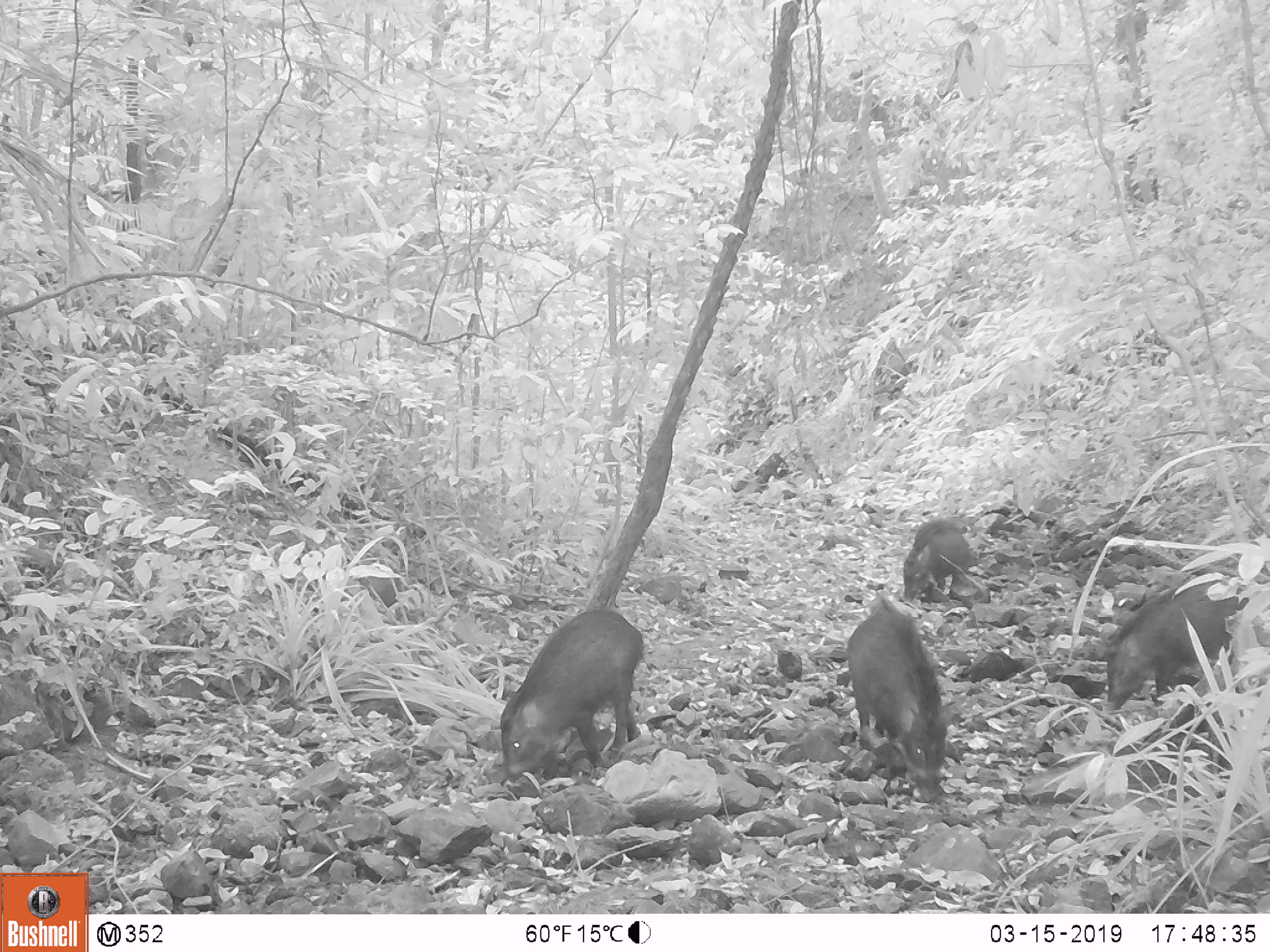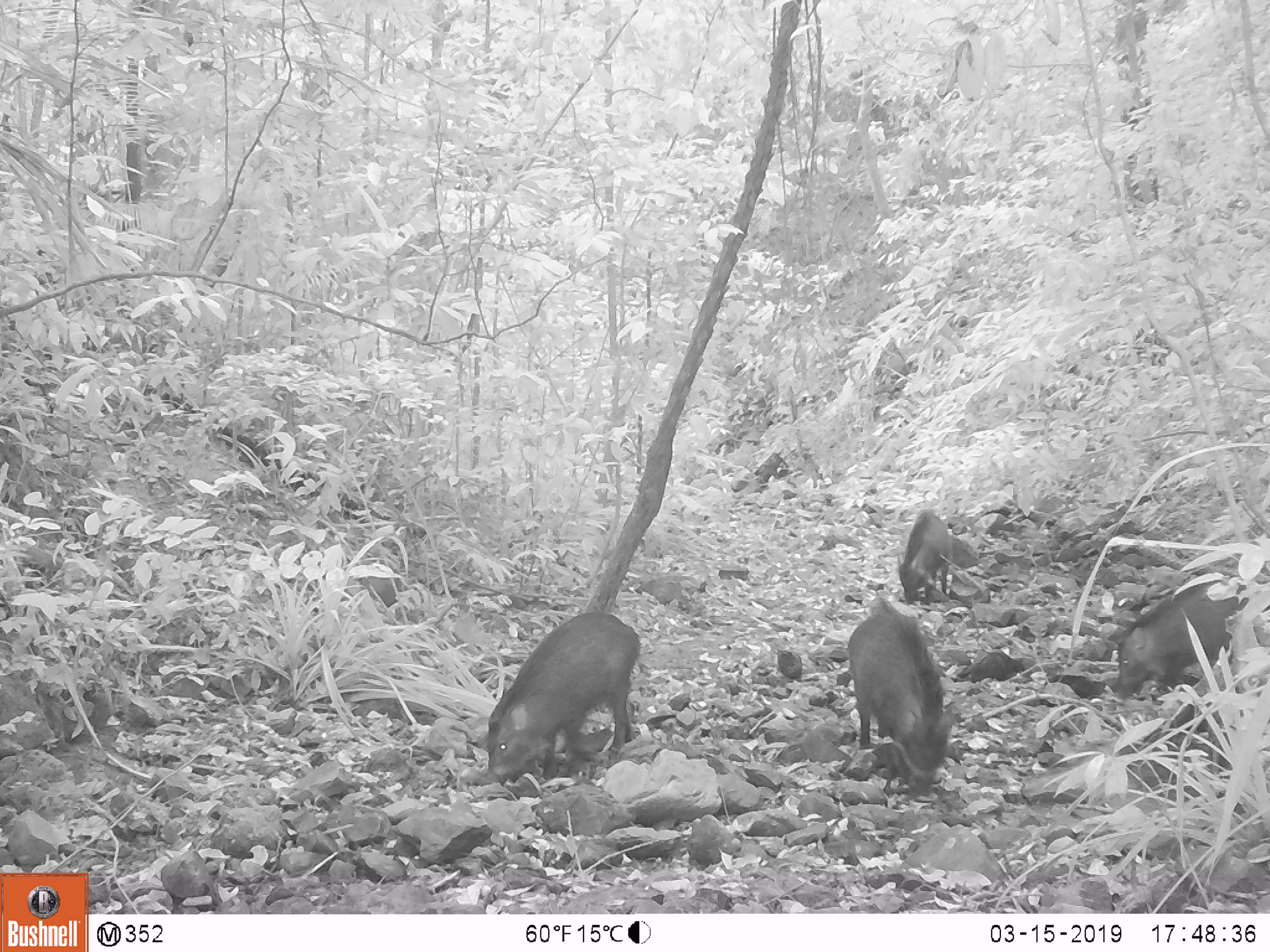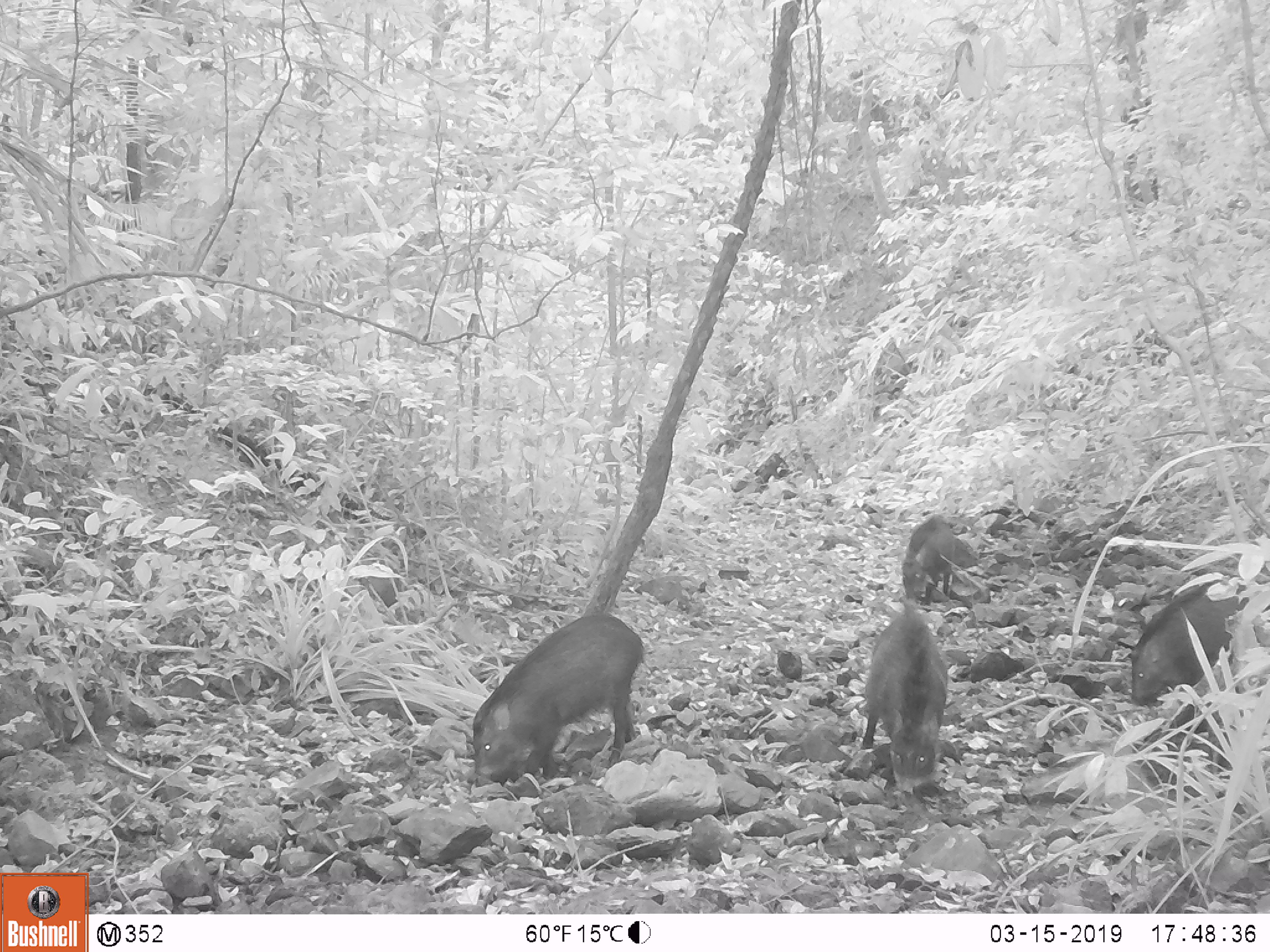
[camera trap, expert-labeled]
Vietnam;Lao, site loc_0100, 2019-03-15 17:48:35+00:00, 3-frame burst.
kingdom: Animalia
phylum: Chordata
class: Mammalia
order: Artiodactyla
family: Suidae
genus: Sus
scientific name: Sus scrofa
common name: eurasian wild pig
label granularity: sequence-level